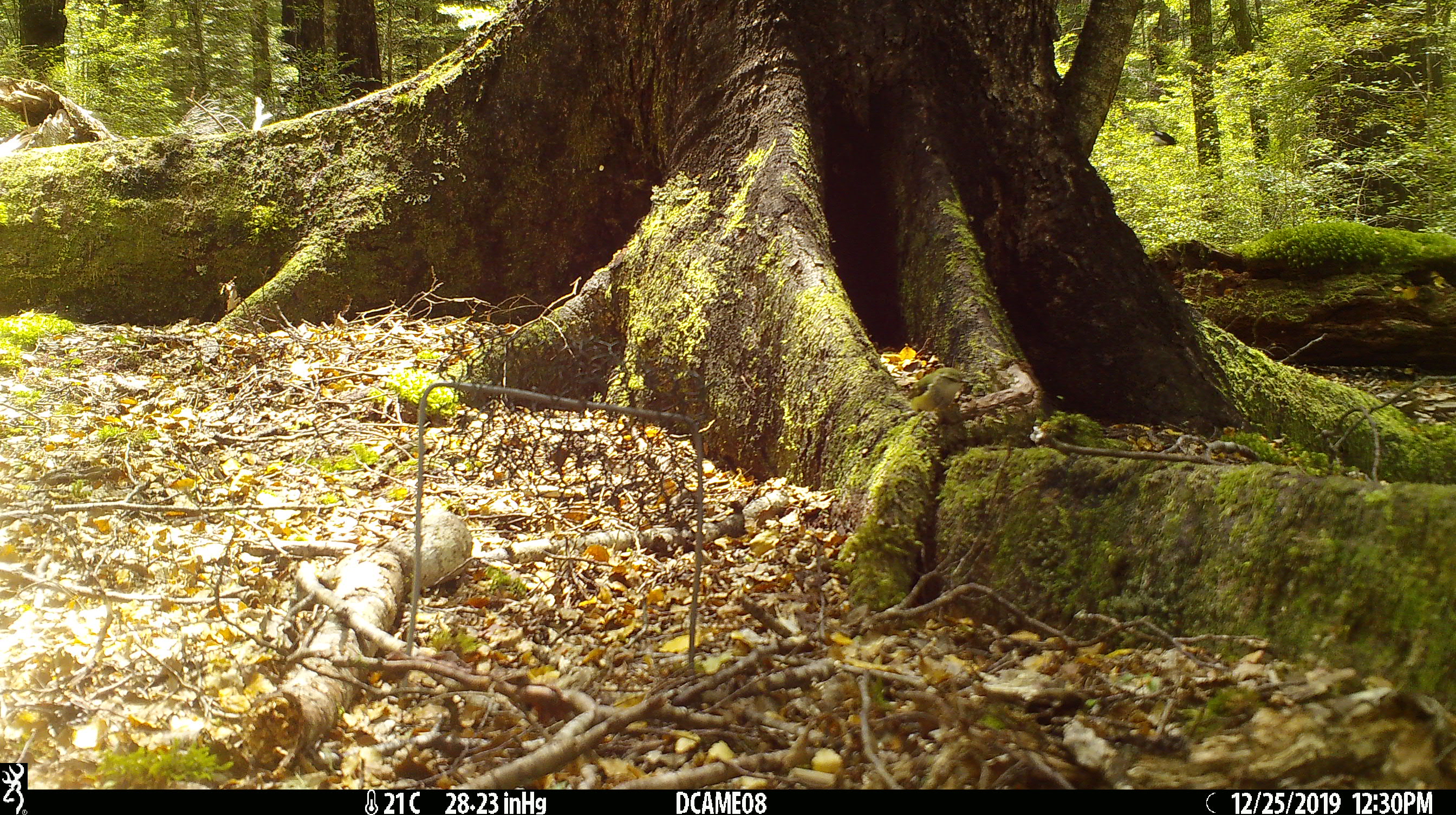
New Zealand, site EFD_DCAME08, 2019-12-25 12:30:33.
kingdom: Animalia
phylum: Chordata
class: Aves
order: Passeriformes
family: Acanthisittidae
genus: Acanthisitta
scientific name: Acanthisitta chloris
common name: rifleman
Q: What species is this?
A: Rifleman (Acanthisitta chloris).